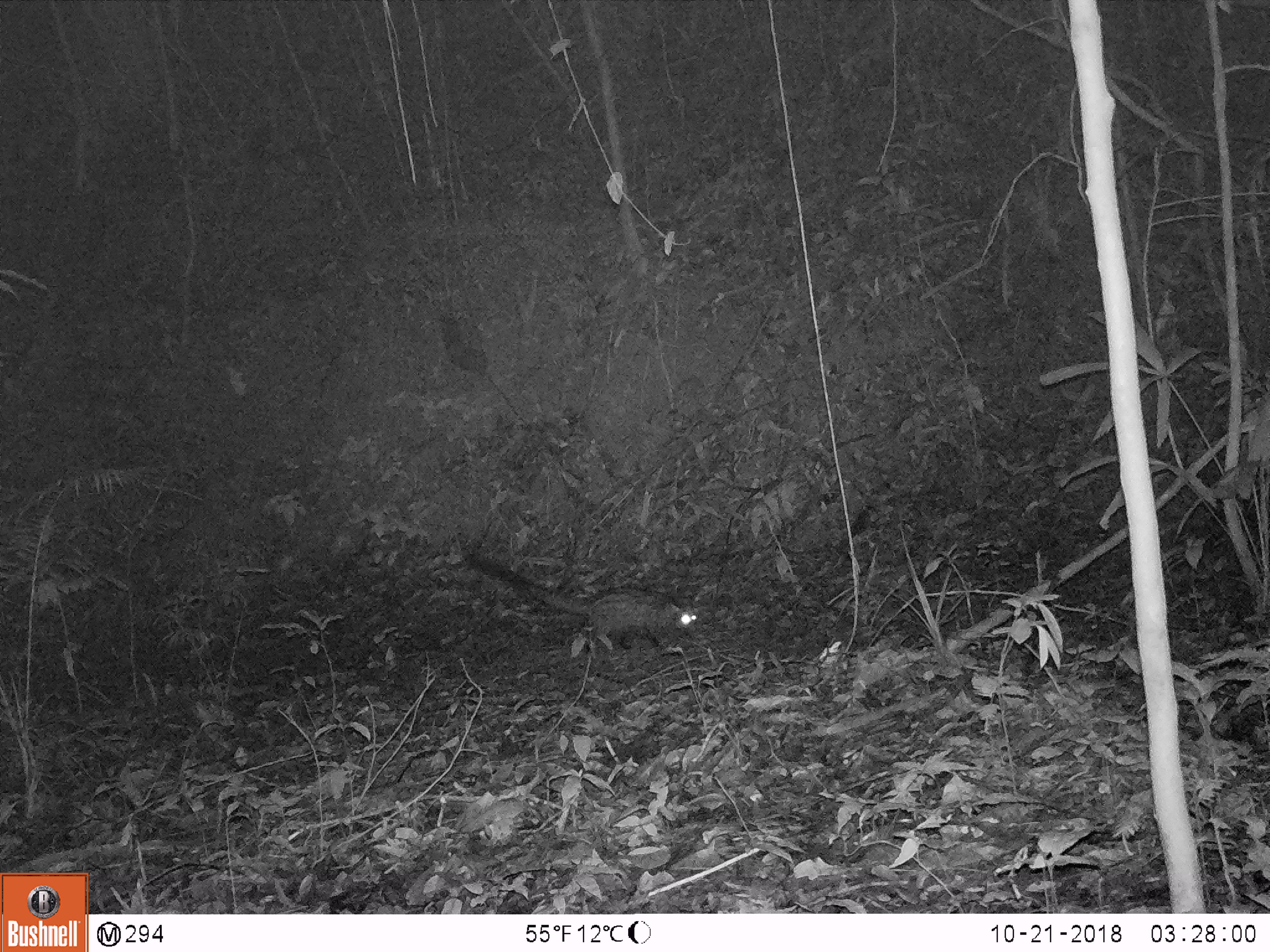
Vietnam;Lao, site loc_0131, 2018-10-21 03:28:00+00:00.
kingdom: Animalia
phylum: Chordata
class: Mammalia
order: Carnivora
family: Viverridae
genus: Paradoxurus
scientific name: Paradoxurus hermaphroditus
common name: common palm civet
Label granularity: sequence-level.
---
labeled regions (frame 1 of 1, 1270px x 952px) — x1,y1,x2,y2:
common palm civet: 458,548,696,648